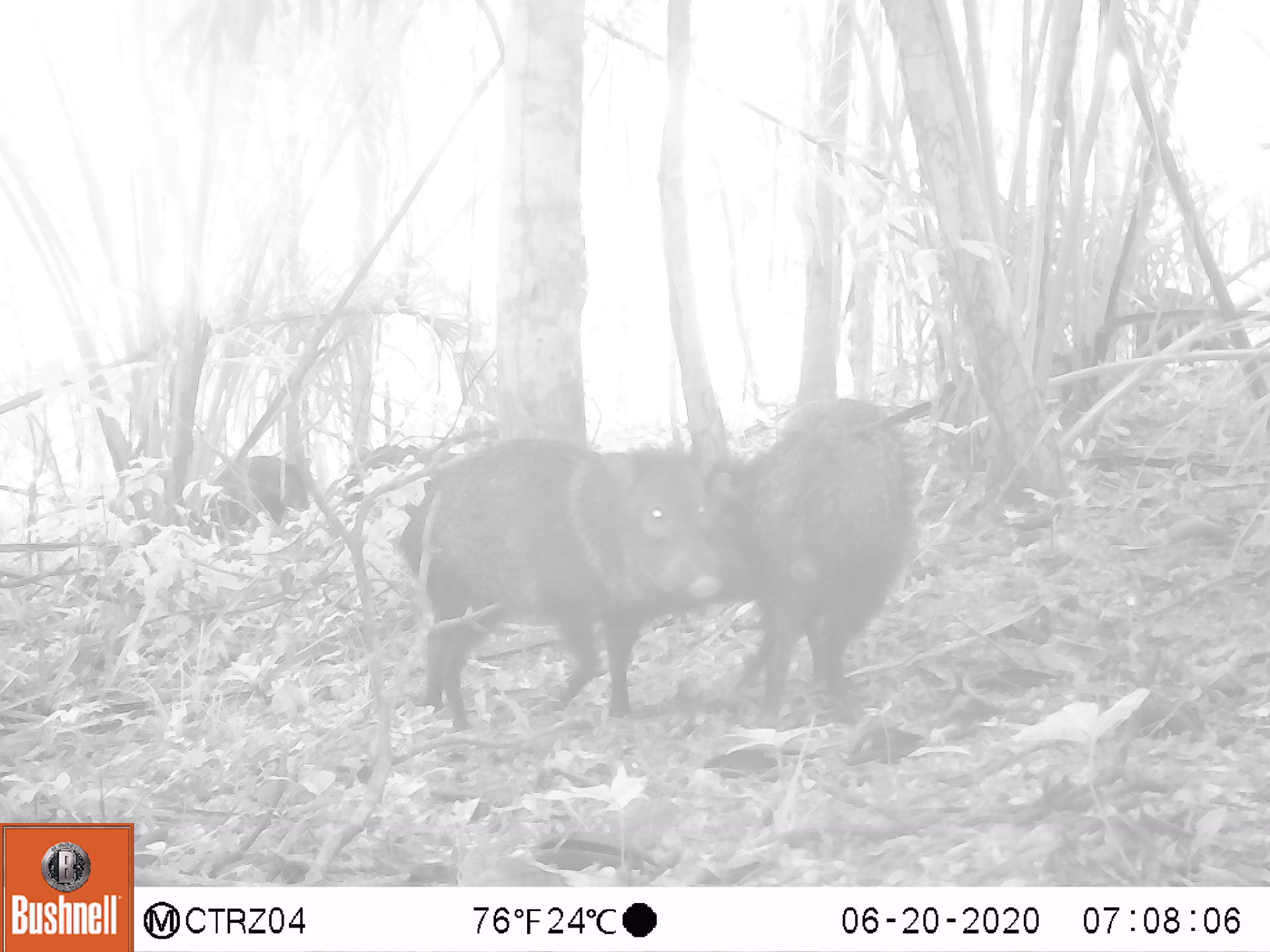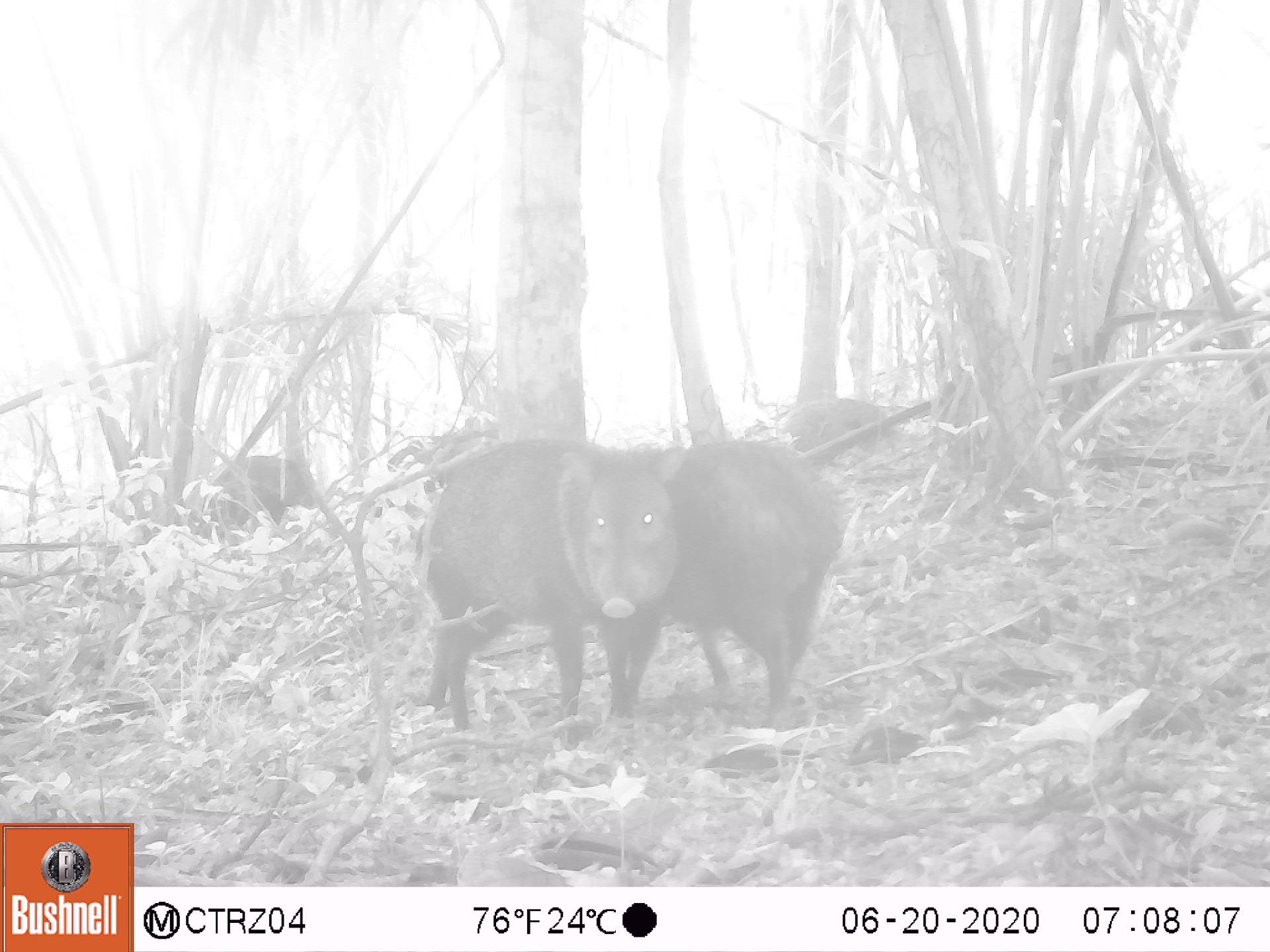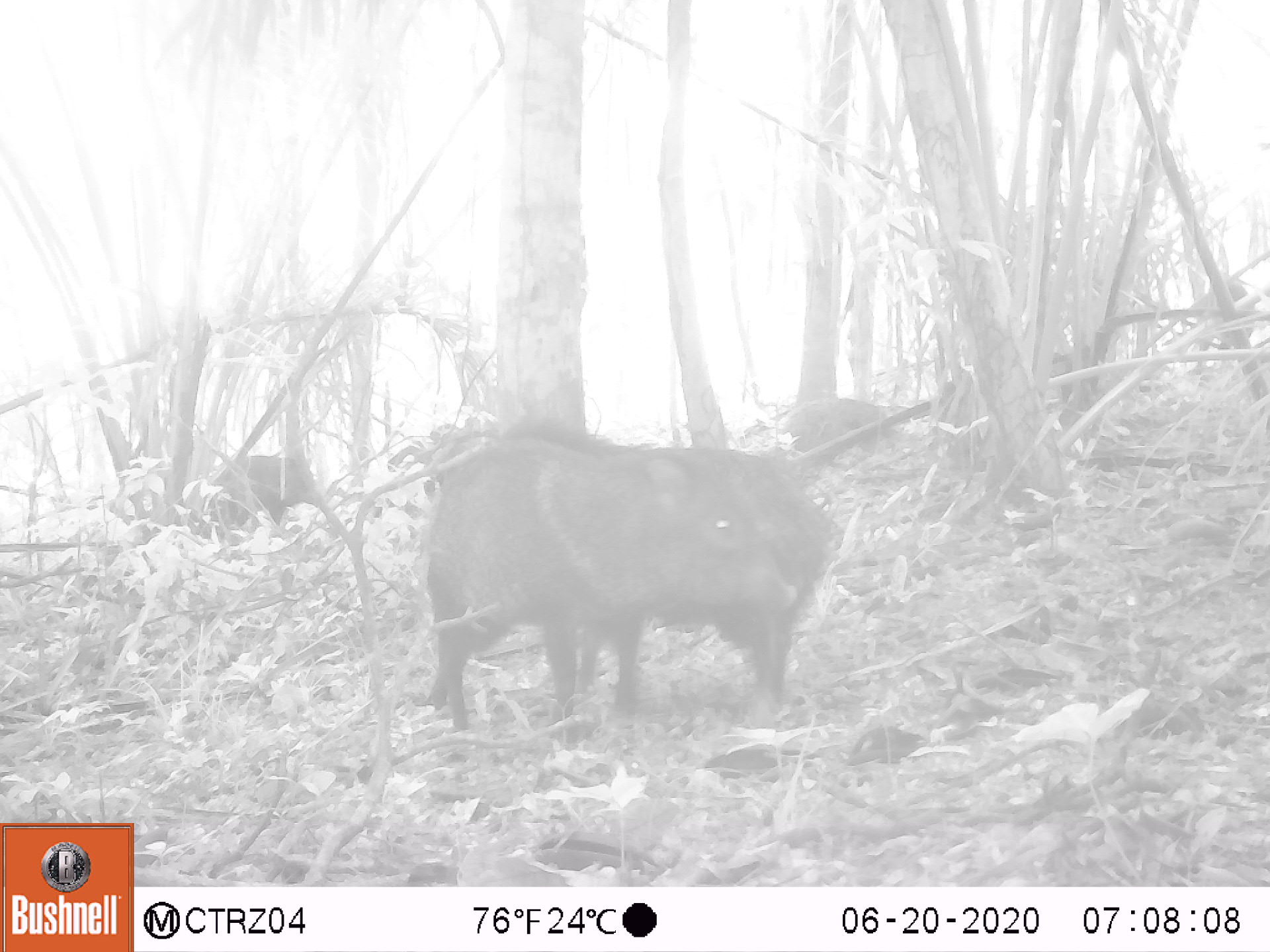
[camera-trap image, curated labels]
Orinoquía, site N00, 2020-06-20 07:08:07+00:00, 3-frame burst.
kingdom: Animalia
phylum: Chordata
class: Mammalia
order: Artiodactyla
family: Tayassuidae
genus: Pecari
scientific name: Pecari tajacu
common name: collared peccary